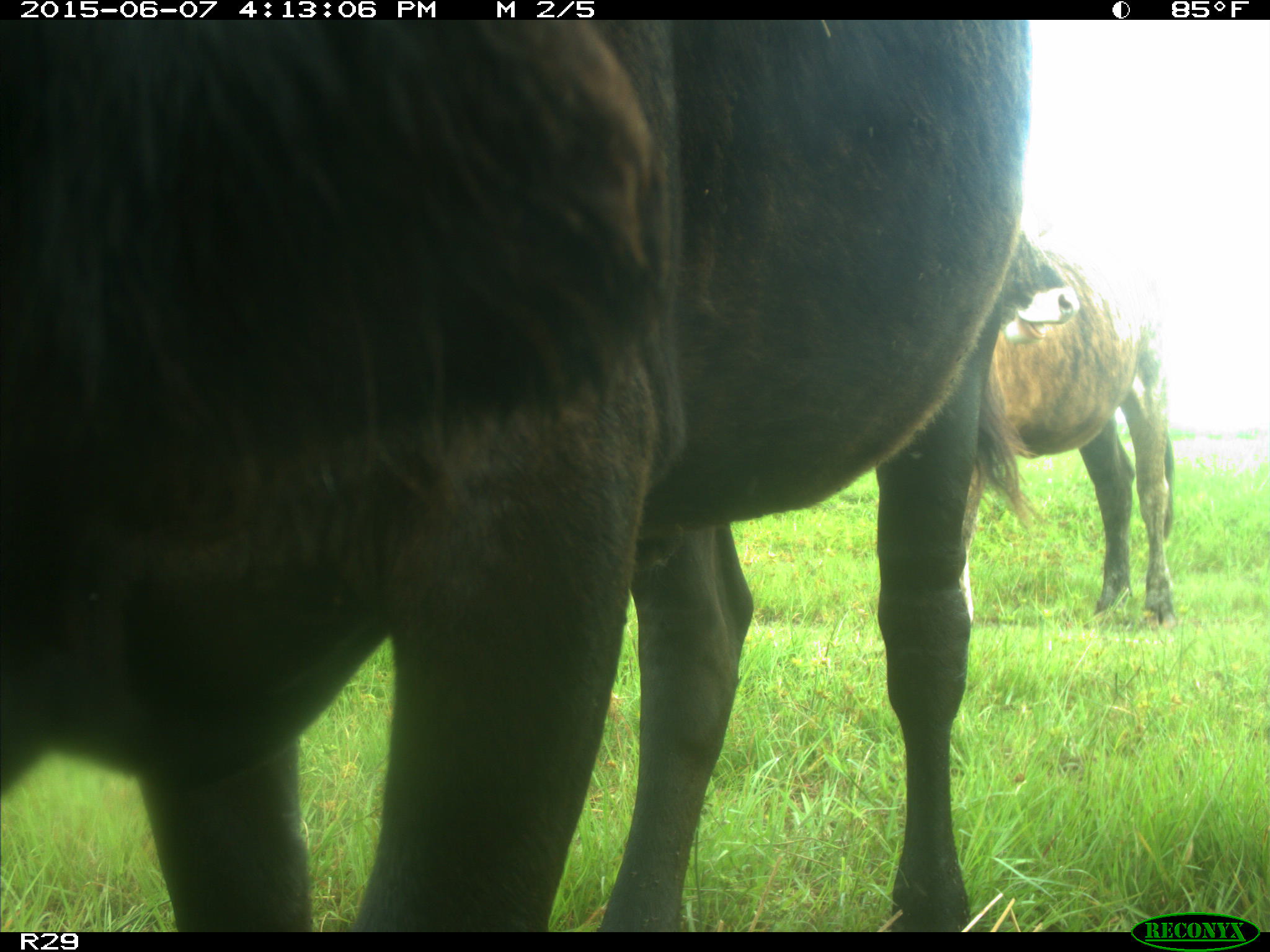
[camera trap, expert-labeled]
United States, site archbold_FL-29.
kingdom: Animalia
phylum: Chordata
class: Mammalia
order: Artiodactyla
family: Bovidae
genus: Bos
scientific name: Bos taurus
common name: domestic cow